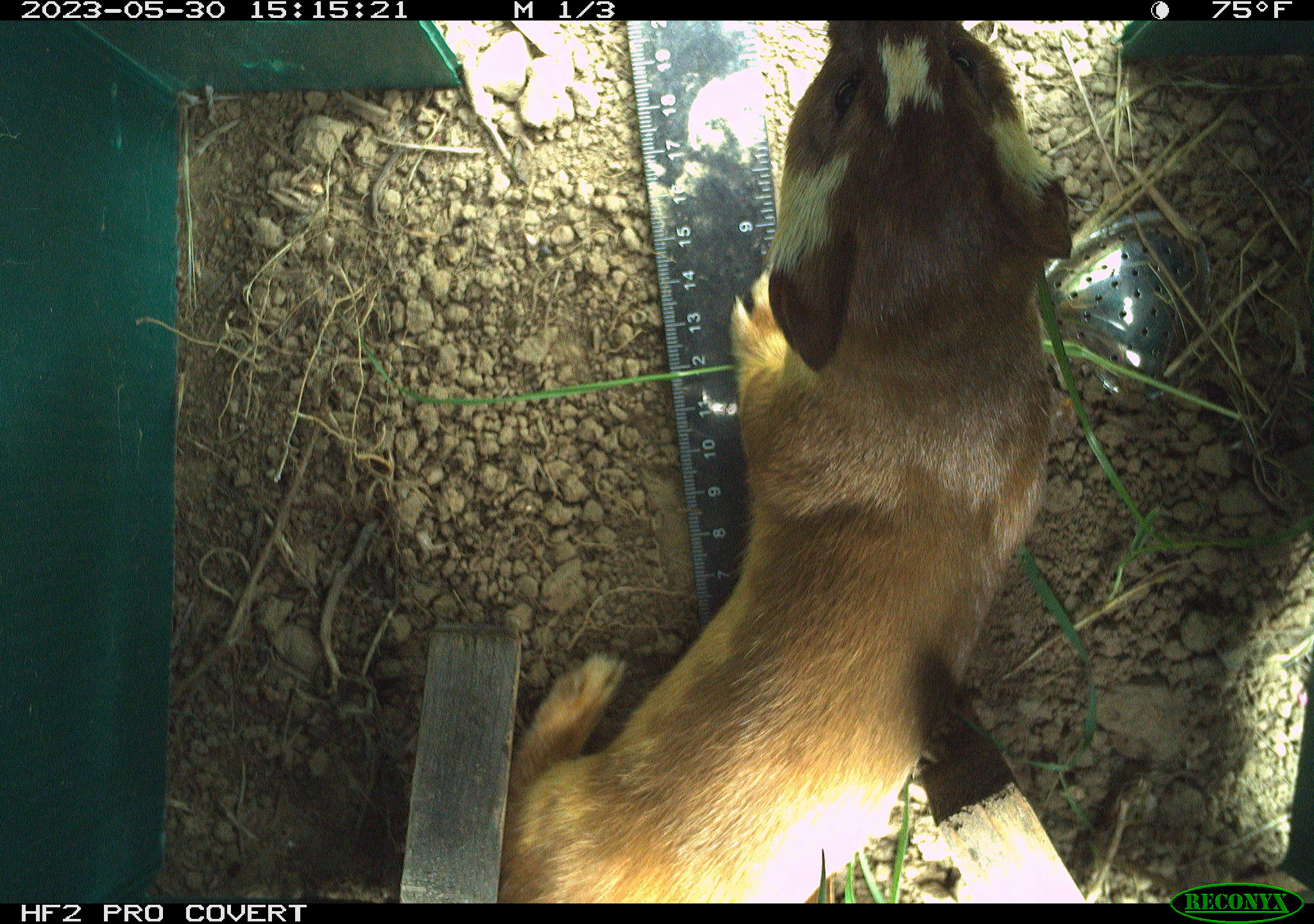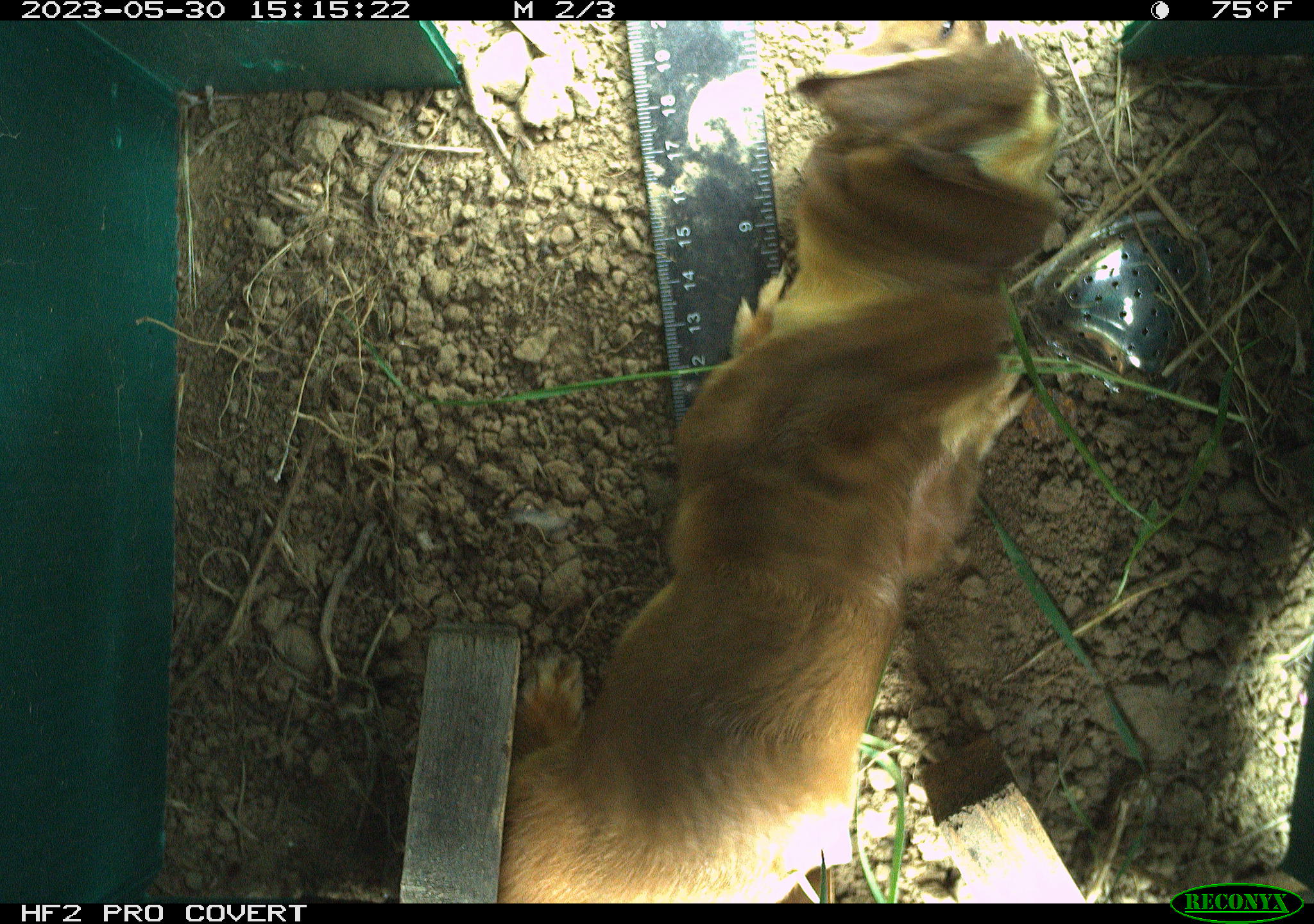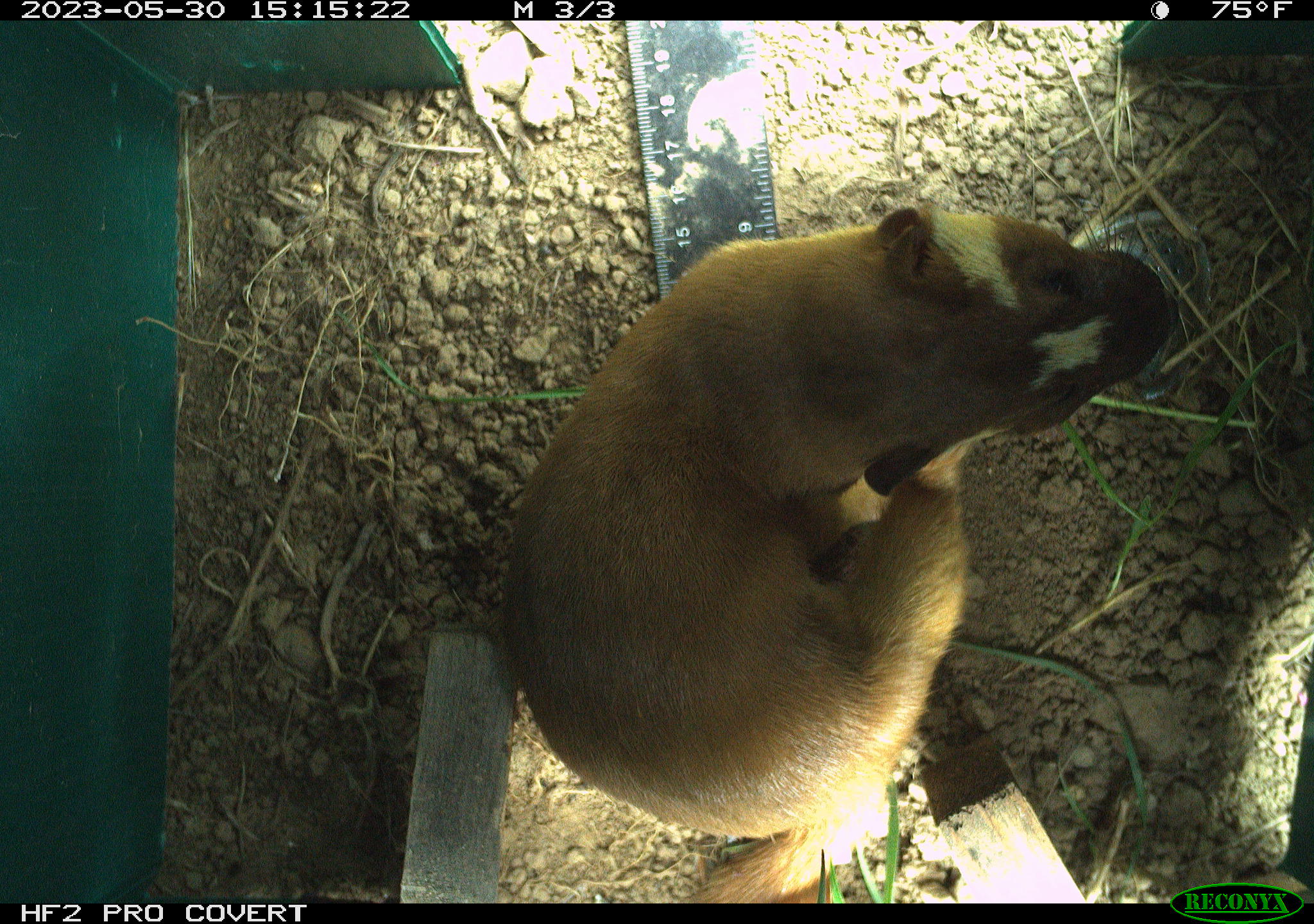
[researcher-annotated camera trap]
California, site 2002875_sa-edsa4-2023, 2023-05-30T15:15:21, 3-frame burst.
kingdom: Animalia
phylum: Chordata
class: Mammalia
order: Carnivora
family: Mustelidae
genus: Neogale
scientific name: Neogale frenata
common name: long-tailed weasel